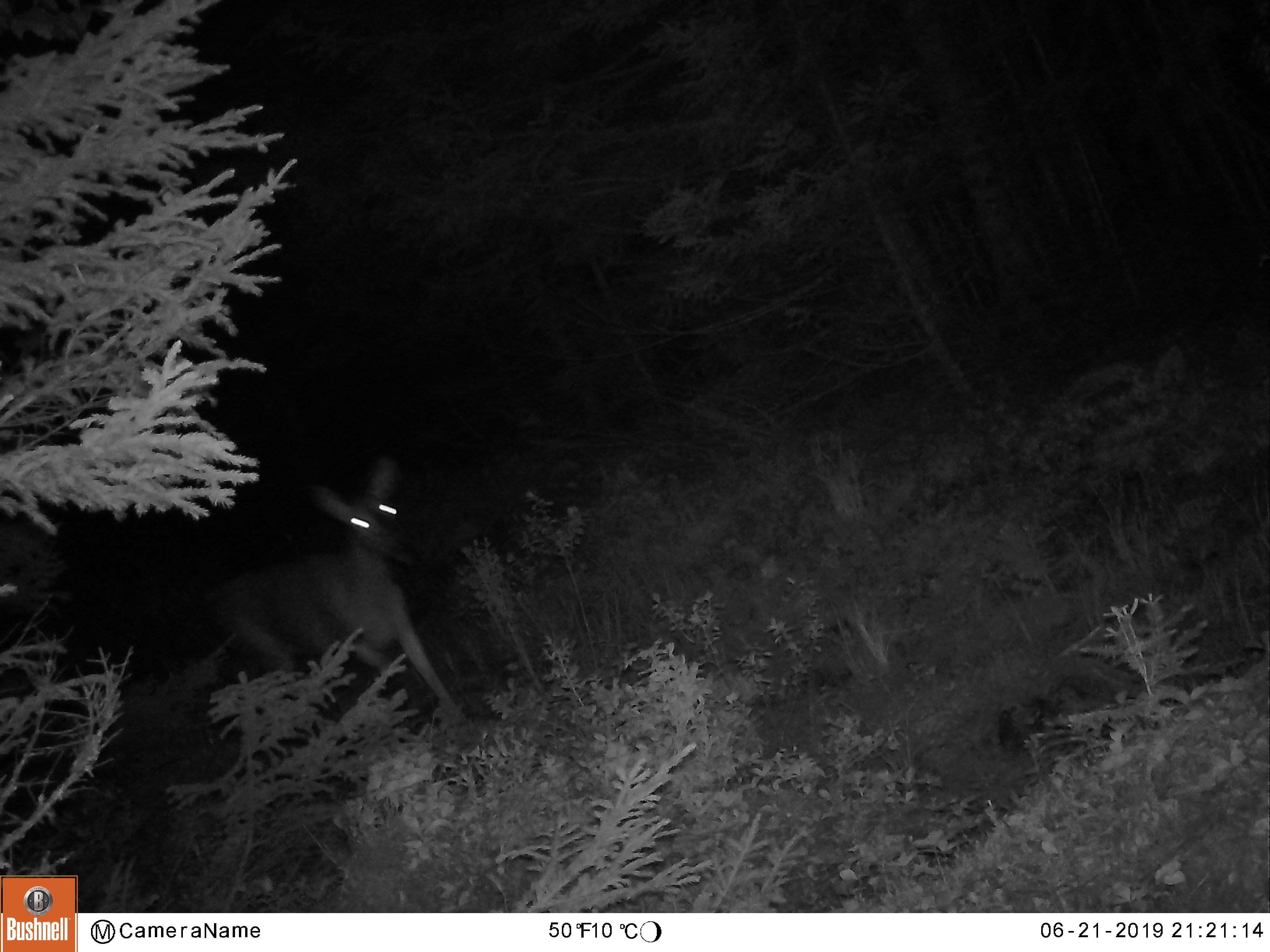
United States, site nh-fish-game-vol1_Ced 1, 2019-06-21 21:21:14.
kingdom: Animalia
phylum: Chordata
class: Mammalia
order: Artiodactyla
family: Cervidae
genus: Odocoileus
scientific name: Odocoileus virginianus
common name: white-tailed deer